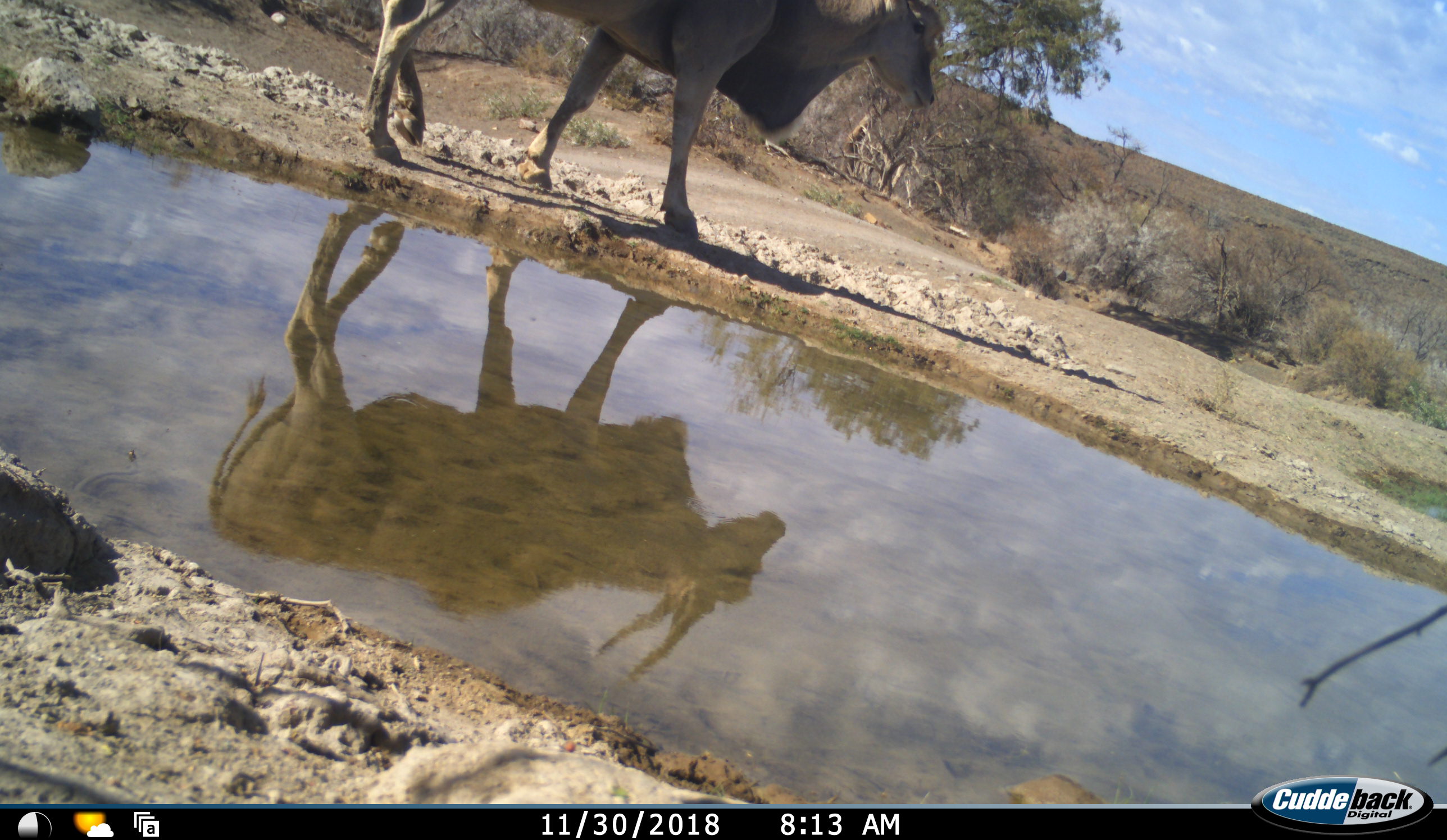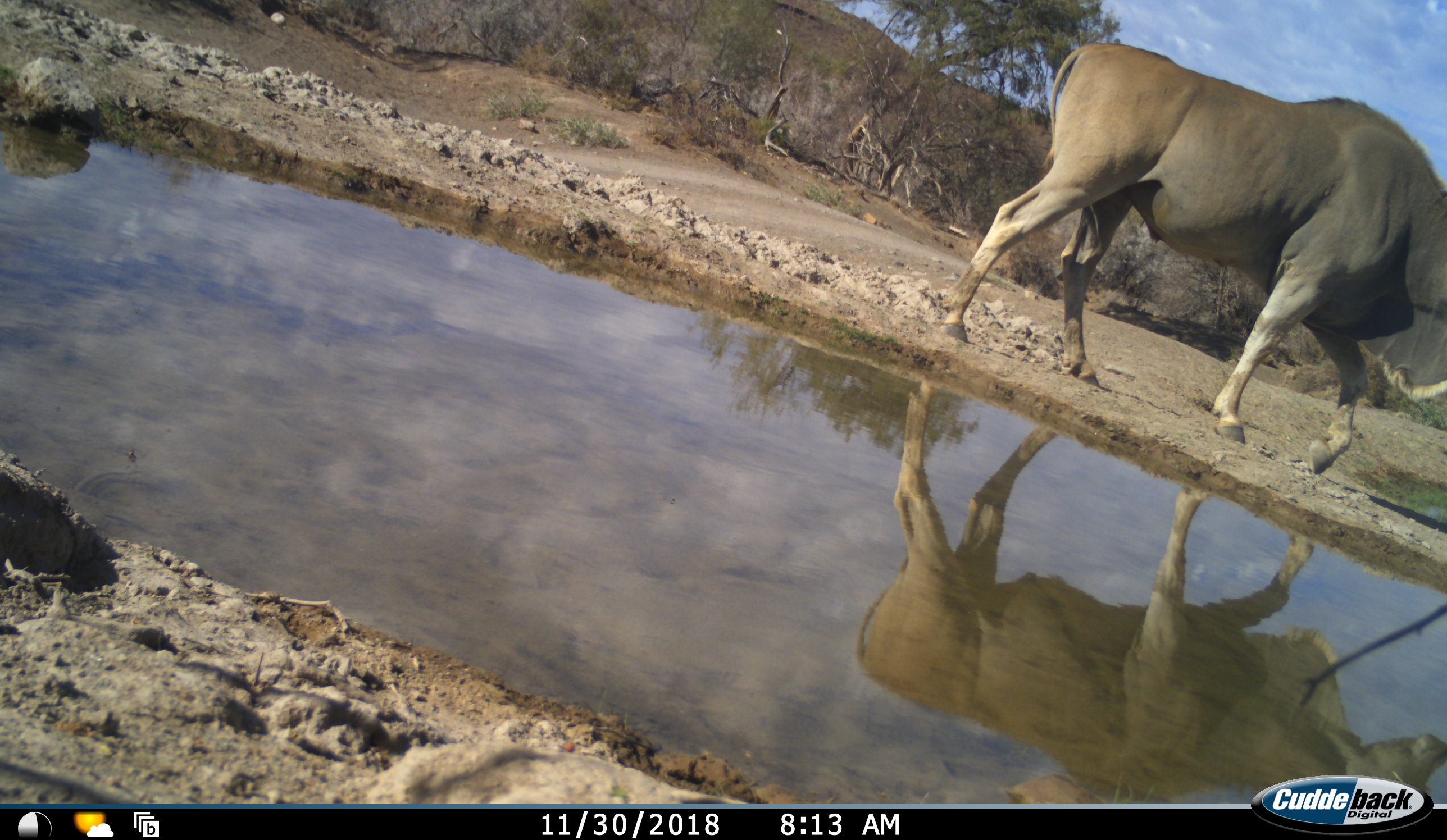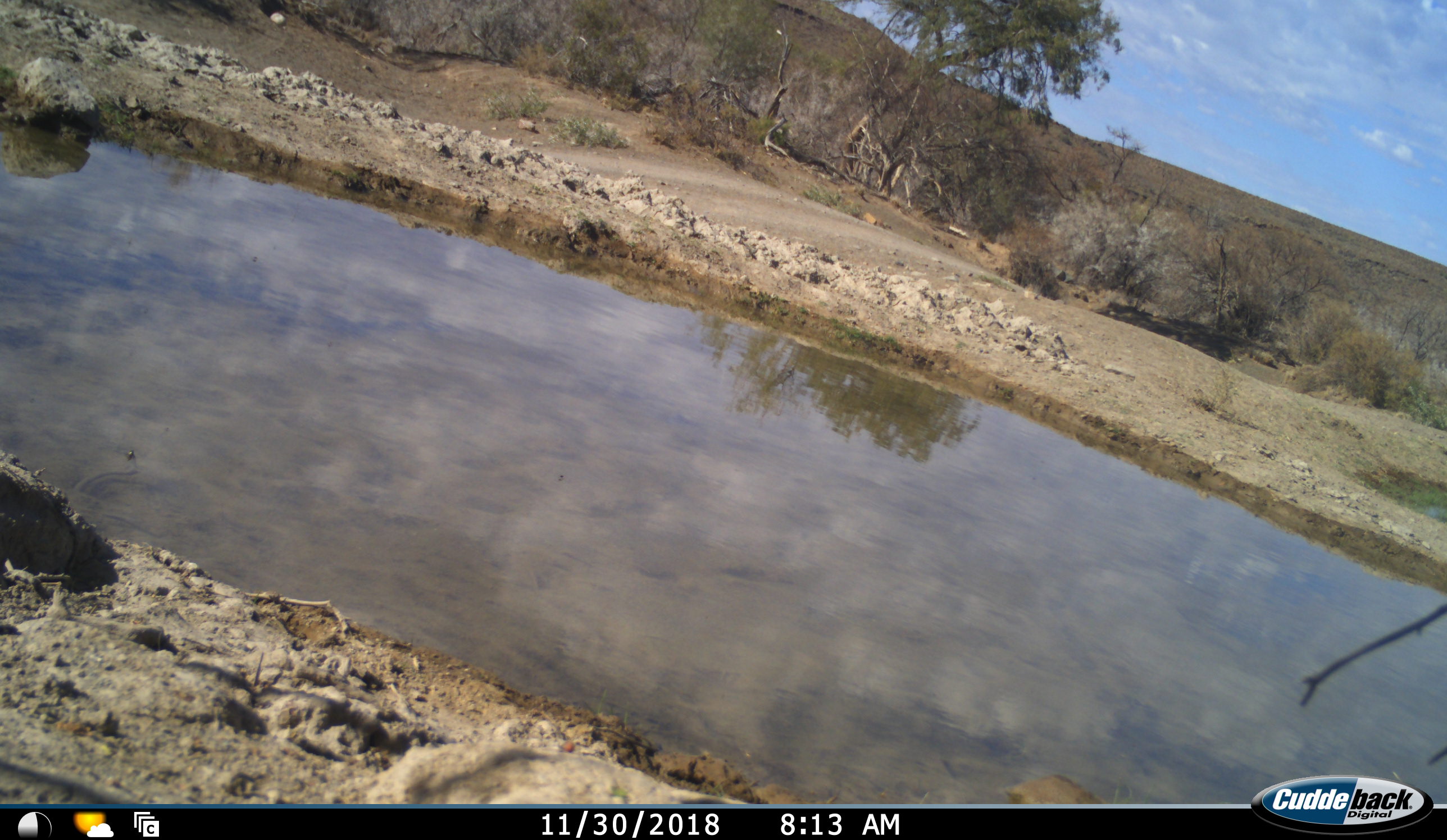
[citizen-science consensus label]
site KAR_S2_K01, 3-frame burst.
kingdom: Animalia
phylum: Chordata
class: Mammalia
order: Artiodactyla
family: Bovidae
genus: Tragelaphus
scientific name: Tragelaphus oryx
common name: eland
Eland (Tragelaphus oryx), count 1. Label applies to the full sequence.